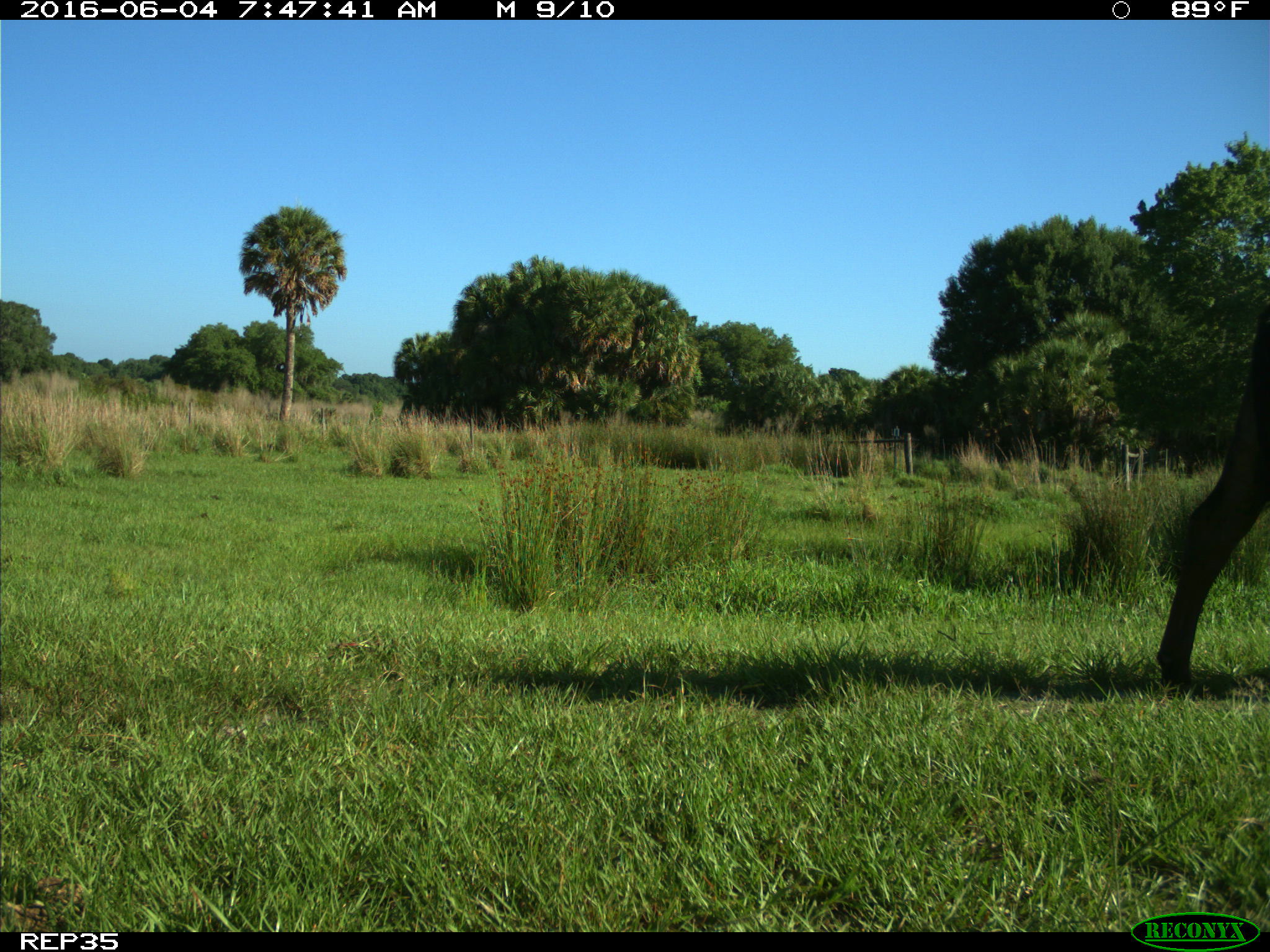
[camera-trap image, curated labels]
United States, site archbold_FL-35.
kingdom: Animalia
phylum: Chordata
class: Mammalia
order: Artiodactyla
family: Bovidae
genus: Bos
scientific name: Bos taurus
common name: domestic cow